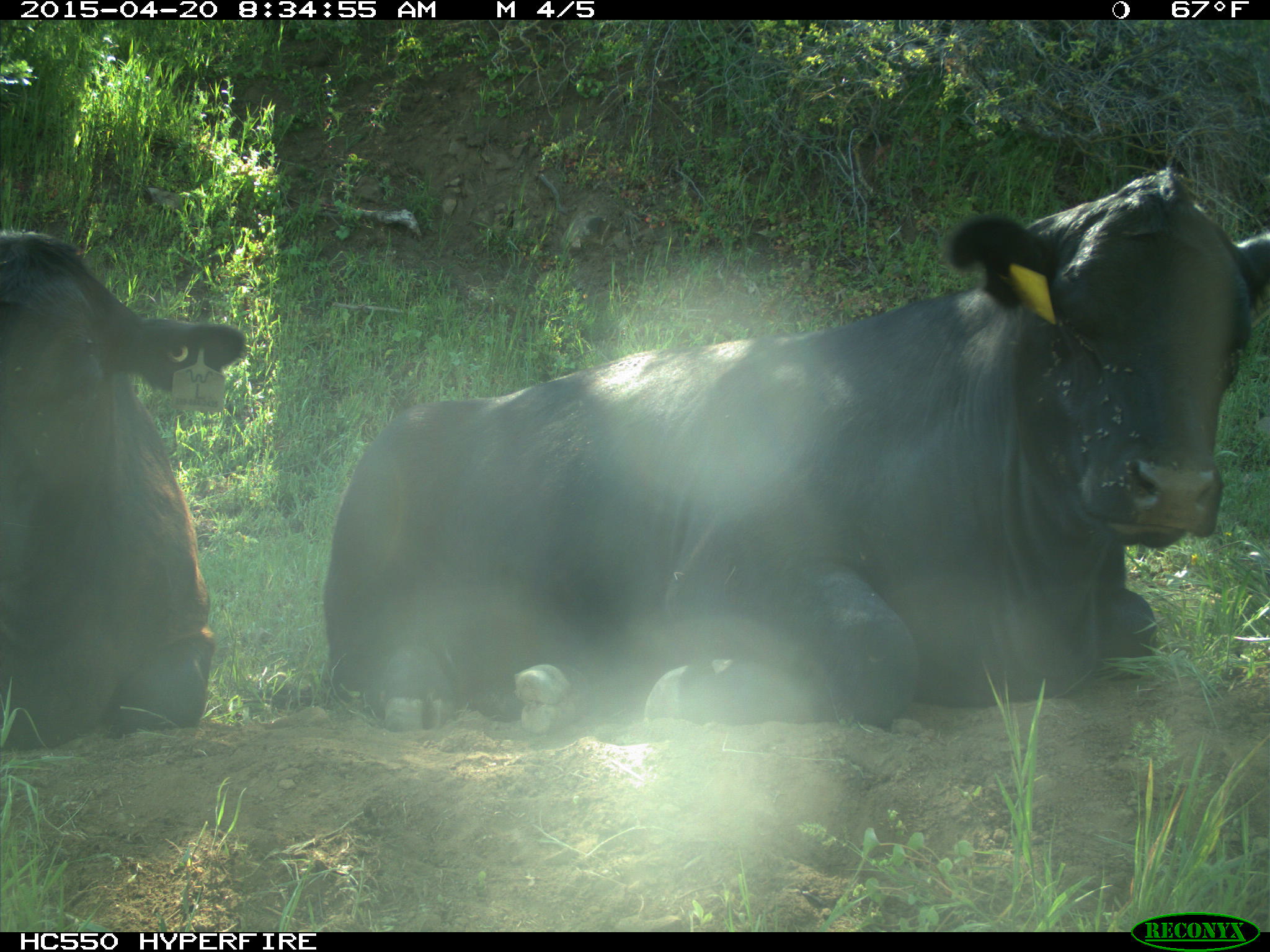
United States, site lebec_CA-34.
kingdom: Animalia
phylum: Chordata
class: Mammalia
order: Artiodactyla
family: Bovidae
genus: Bos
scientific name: Bos taurus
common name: domestic cow